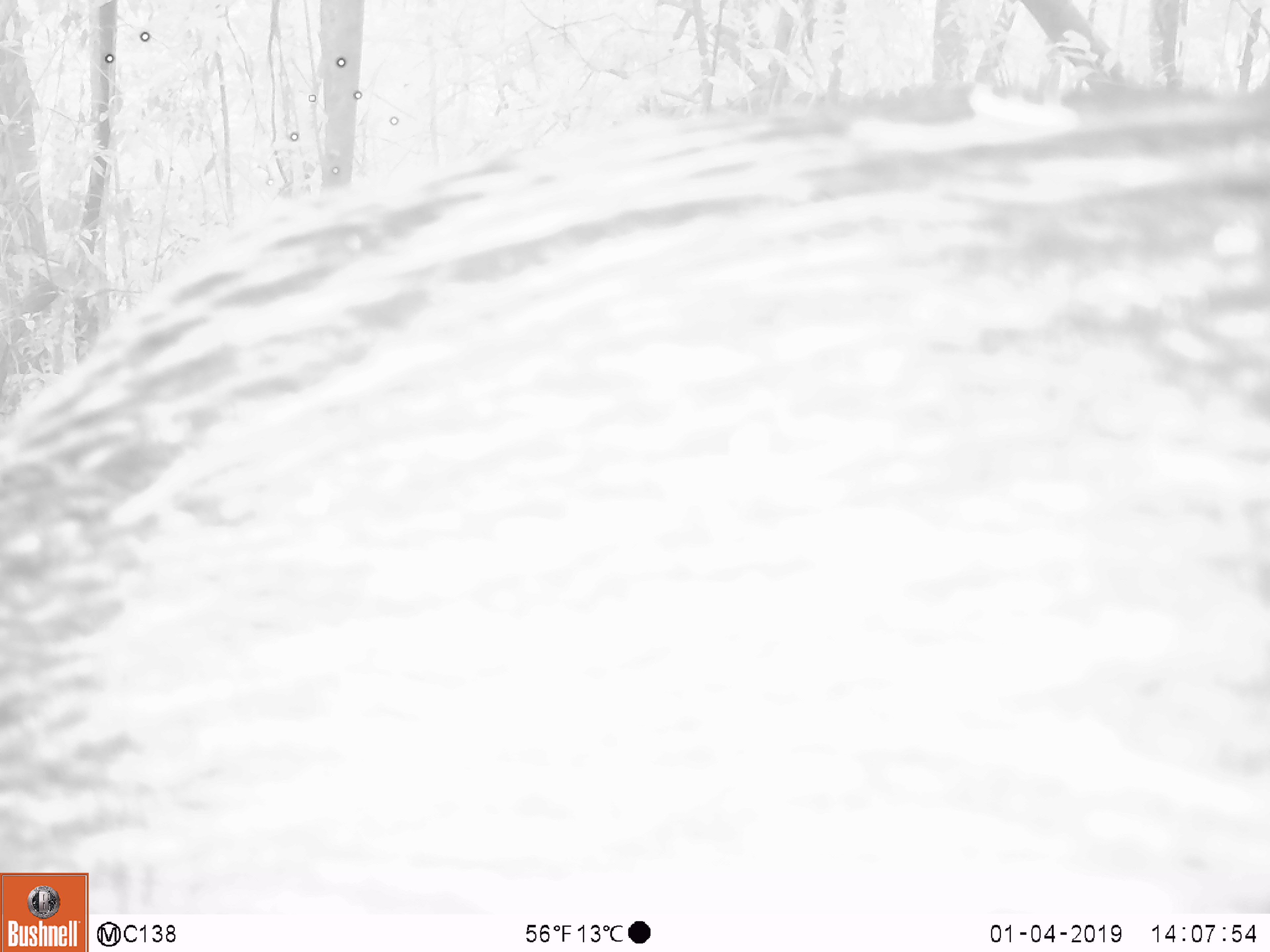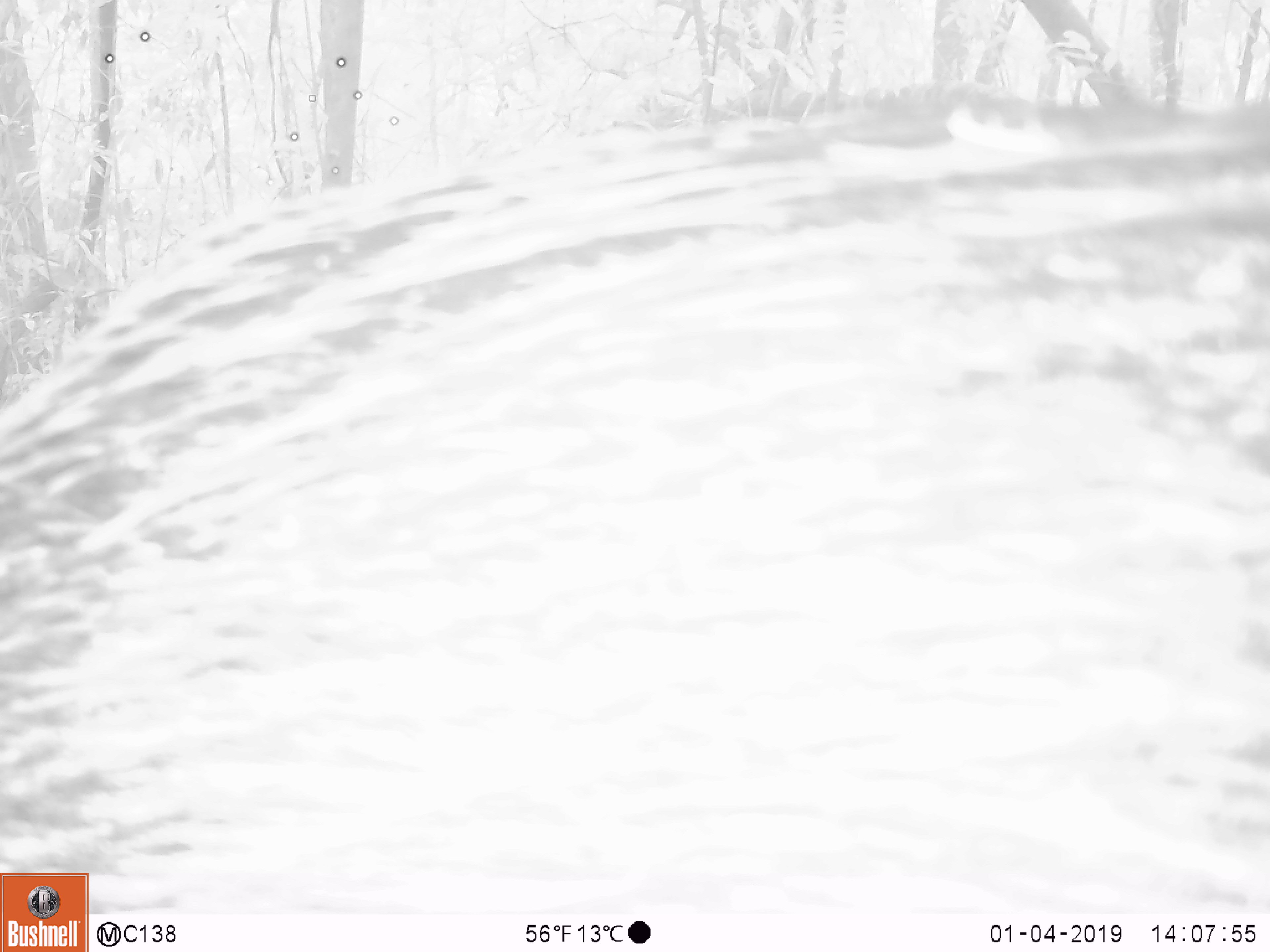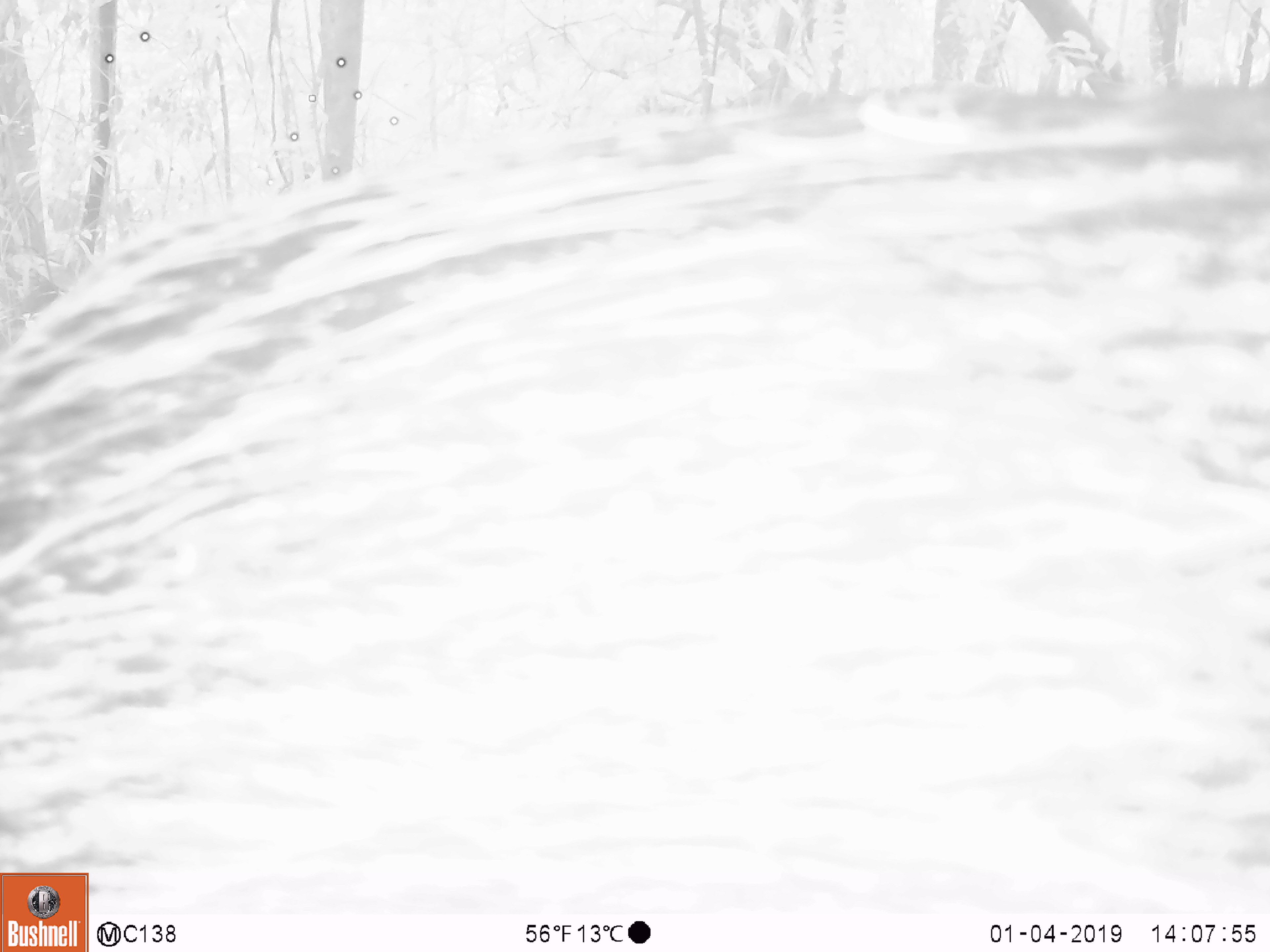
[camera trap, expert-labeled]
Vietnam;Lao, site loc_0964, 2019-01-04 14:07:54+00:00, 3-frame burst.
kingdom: Animalia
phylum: Chordata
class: Mammalia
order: Artiodactyla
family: Suidae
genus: Sus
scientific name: Sus scrofa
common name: eurasian wild pig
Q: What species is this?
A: Eurasian wild pig (Sus scrofa).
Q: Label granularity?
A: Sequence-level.